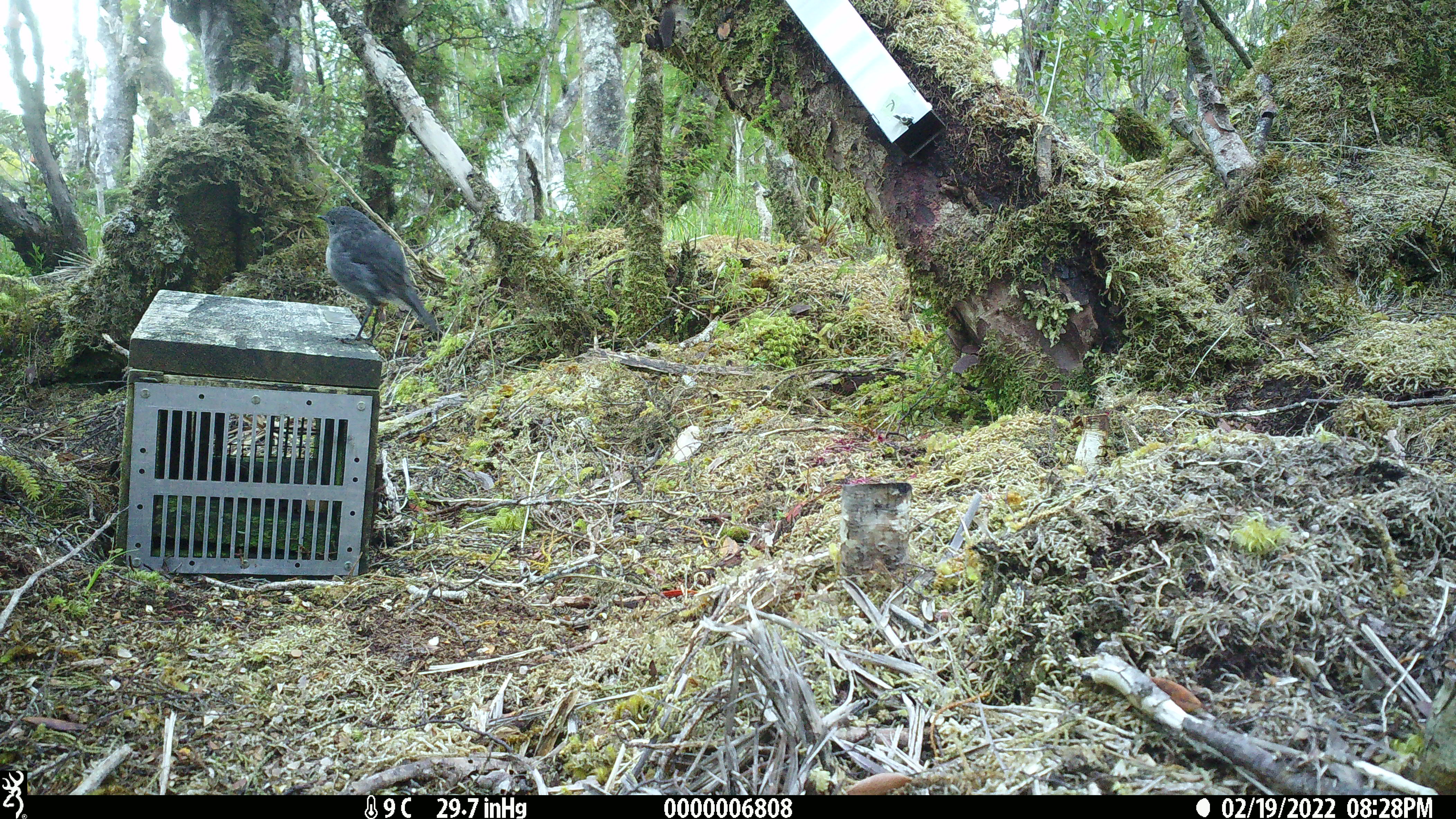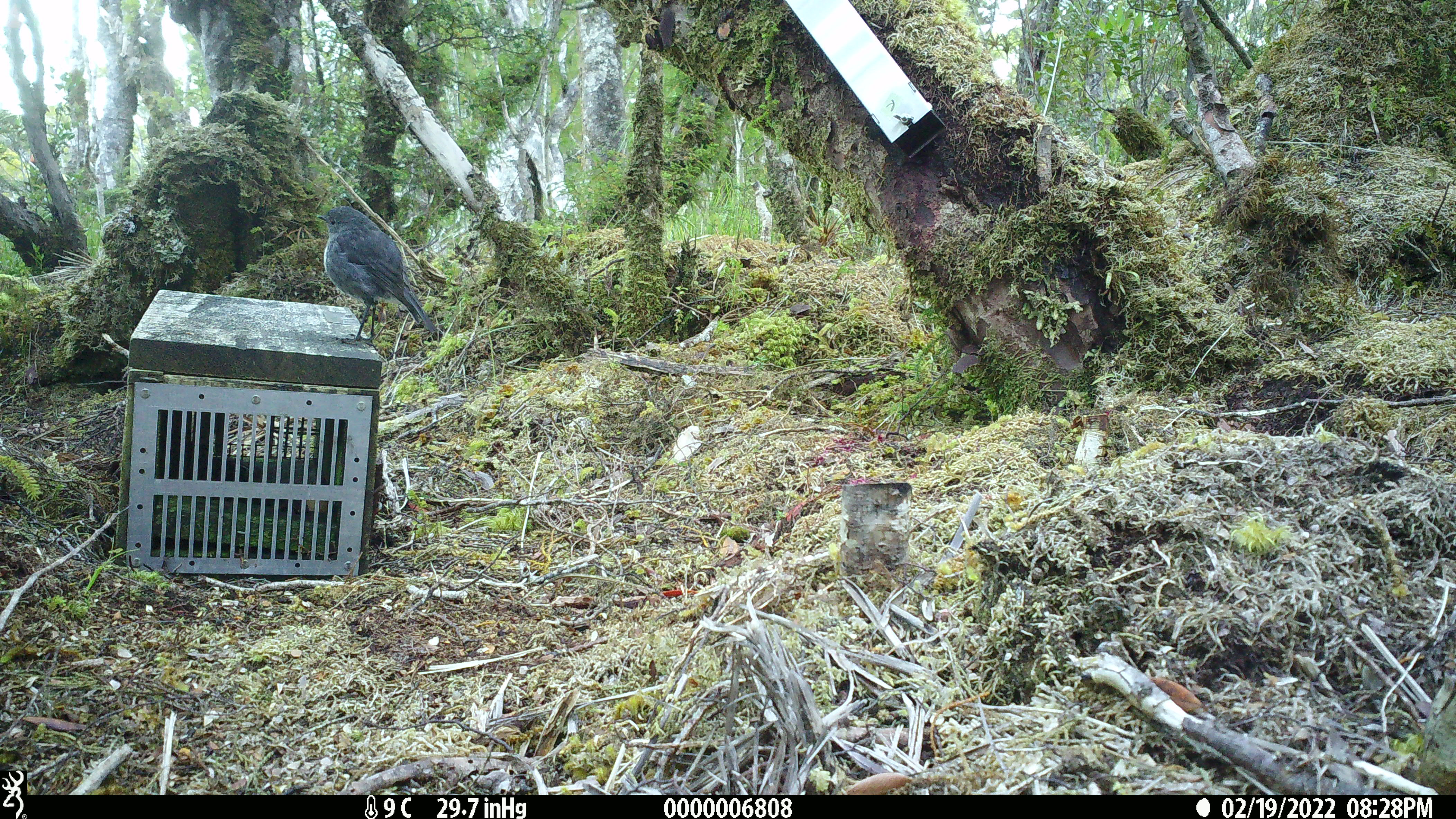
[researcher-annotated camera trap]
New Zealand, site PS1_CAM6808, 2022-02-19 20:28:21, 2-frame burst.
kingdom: Animalia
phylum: Chordata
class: Aves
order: Passeriformes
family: Petroicidae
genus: Petroica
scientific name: Petroica australis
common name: new zealand robin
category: robin